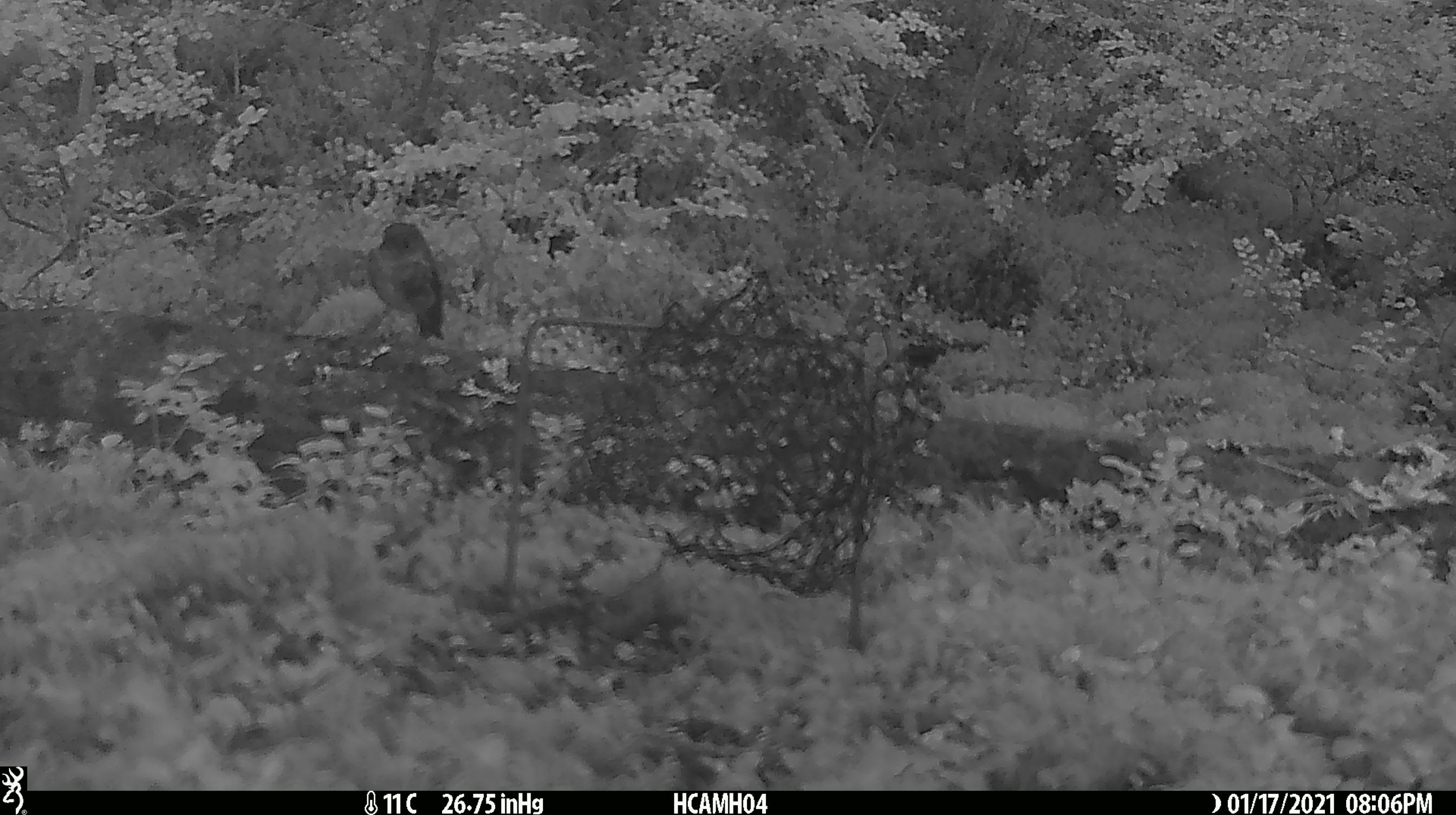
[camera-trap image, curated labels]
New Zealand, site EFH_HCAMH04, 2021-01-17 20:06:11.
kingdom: Animalia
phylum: Chordata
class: Aves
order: Passeriformes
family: Petroicidae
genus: Petroica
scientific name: Petroica macrocephala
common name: tomtit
Tomtit (Petroica macrocephala).